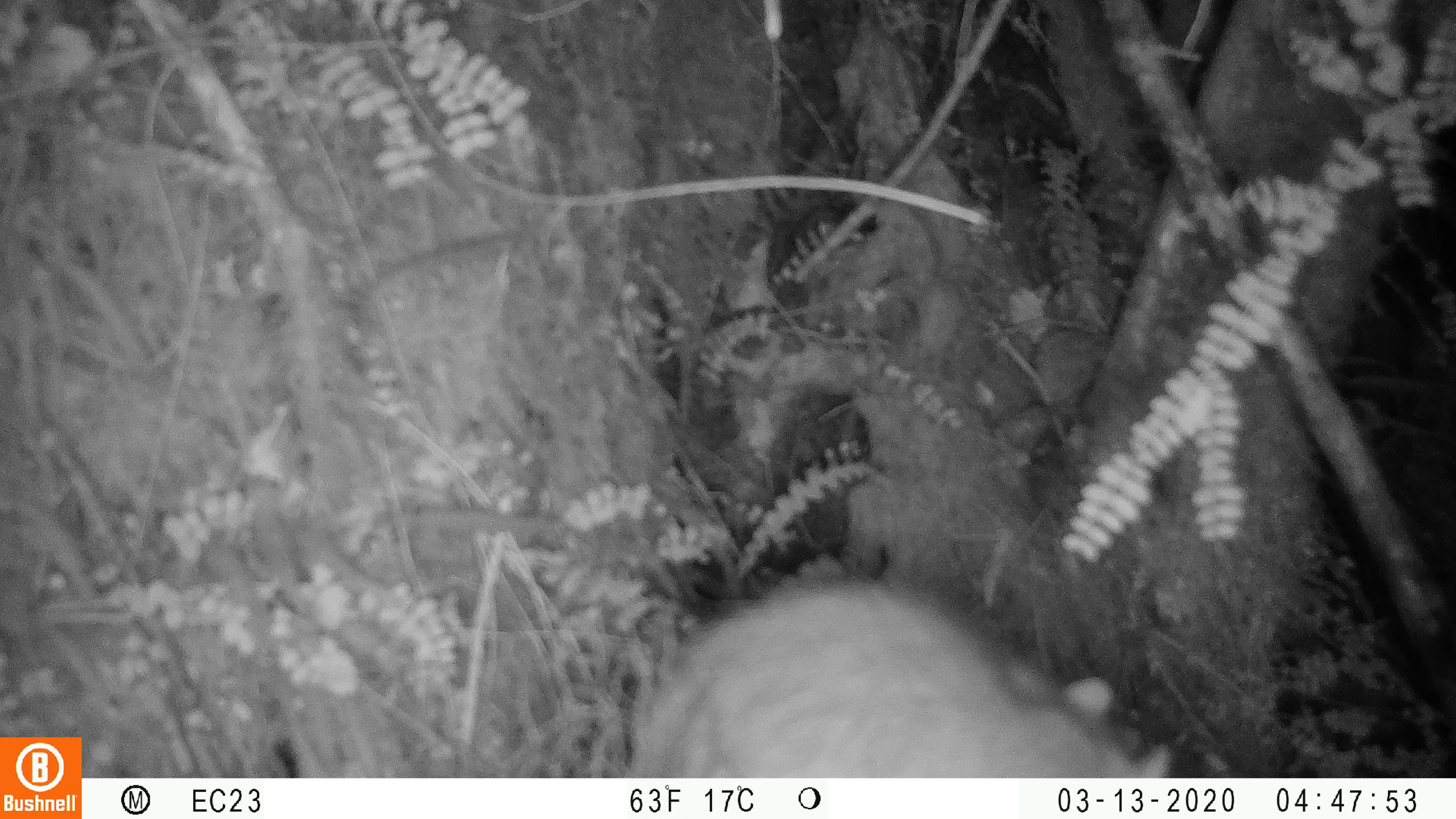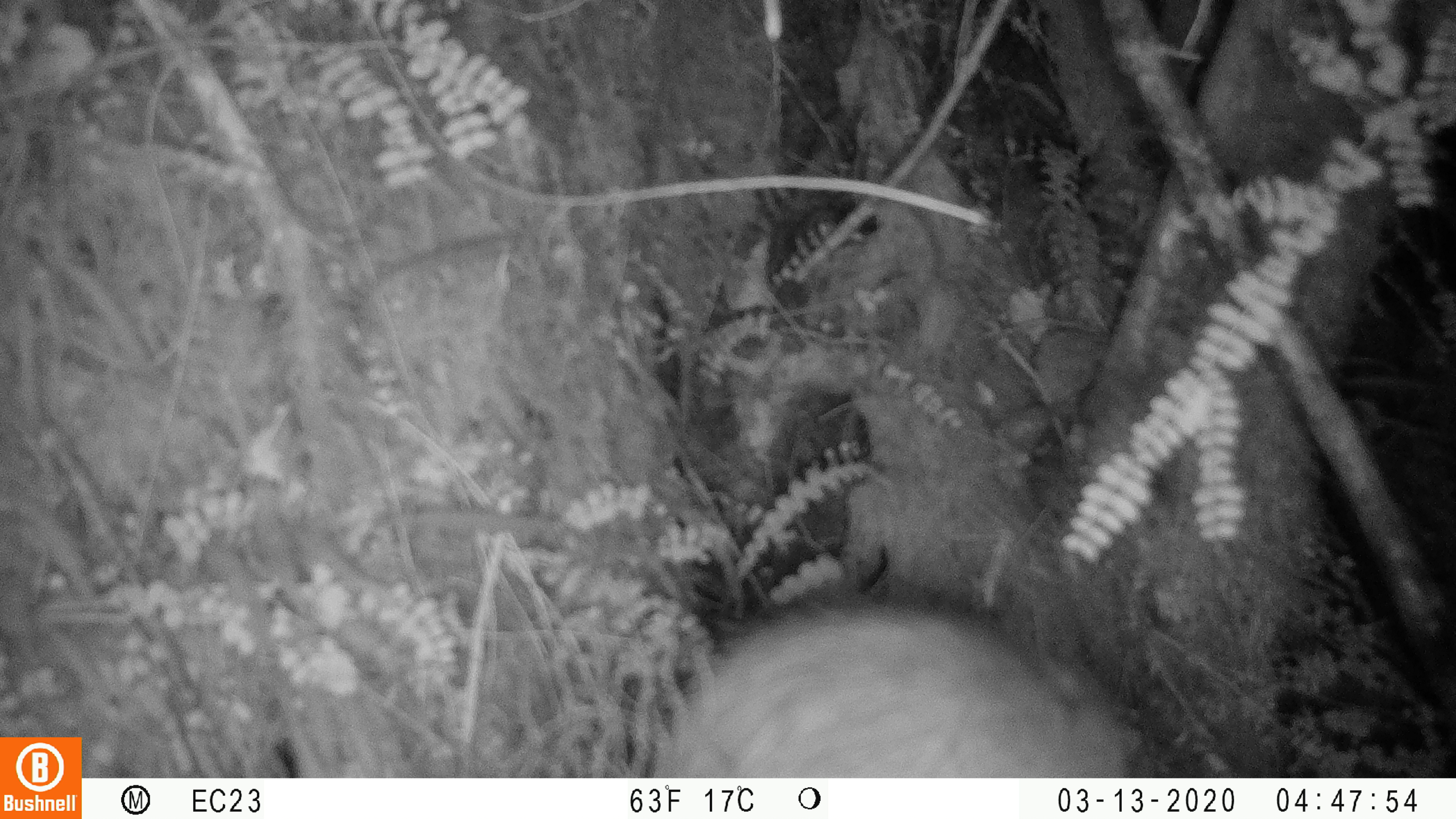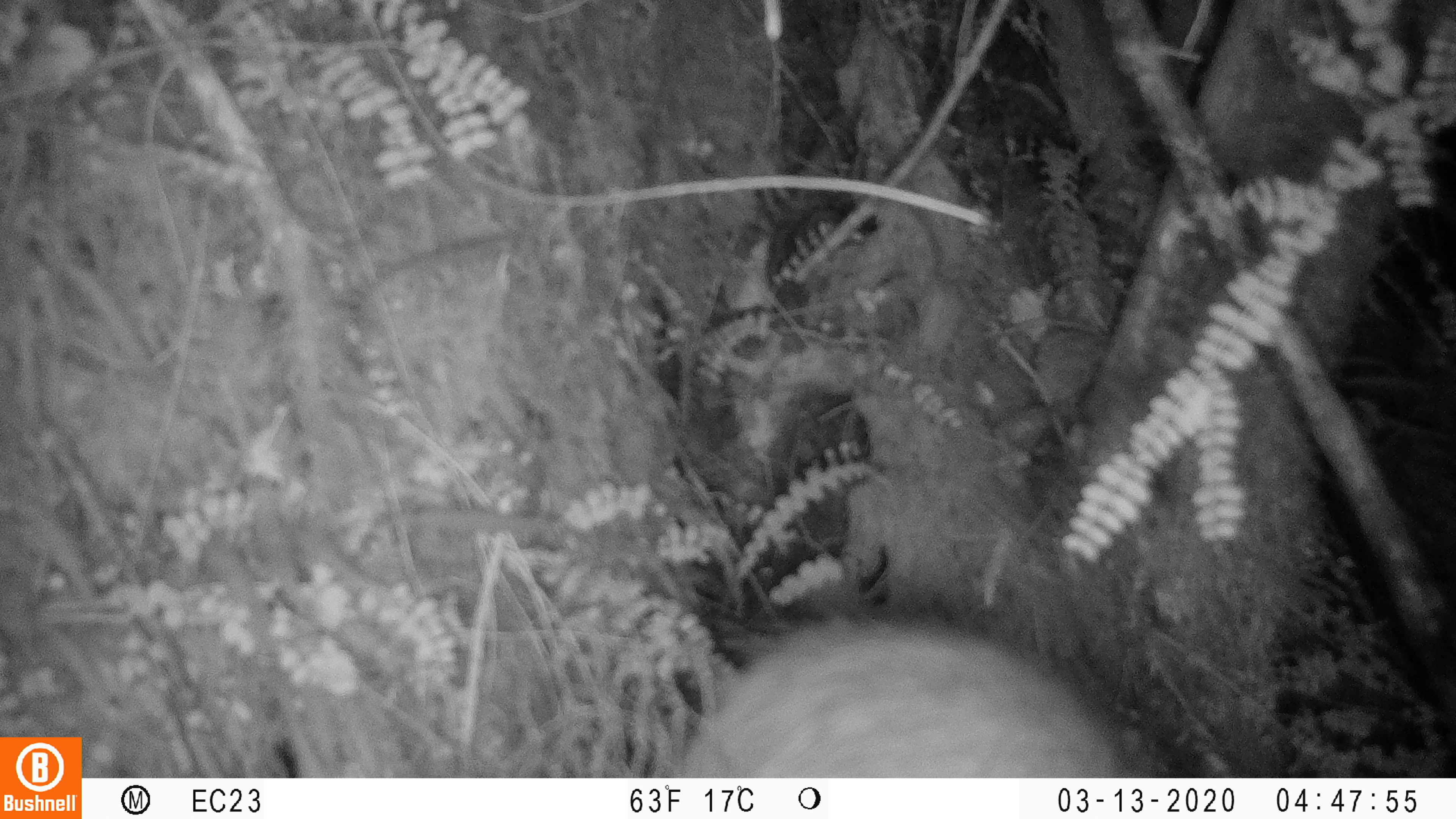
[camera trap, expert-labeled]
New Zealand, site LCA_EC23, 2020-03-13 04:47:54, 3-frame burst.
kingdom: Animalia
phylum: Chordata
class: Mammalia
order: Rodentia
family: Muridae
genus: Rattus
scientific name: Rattus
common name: rat